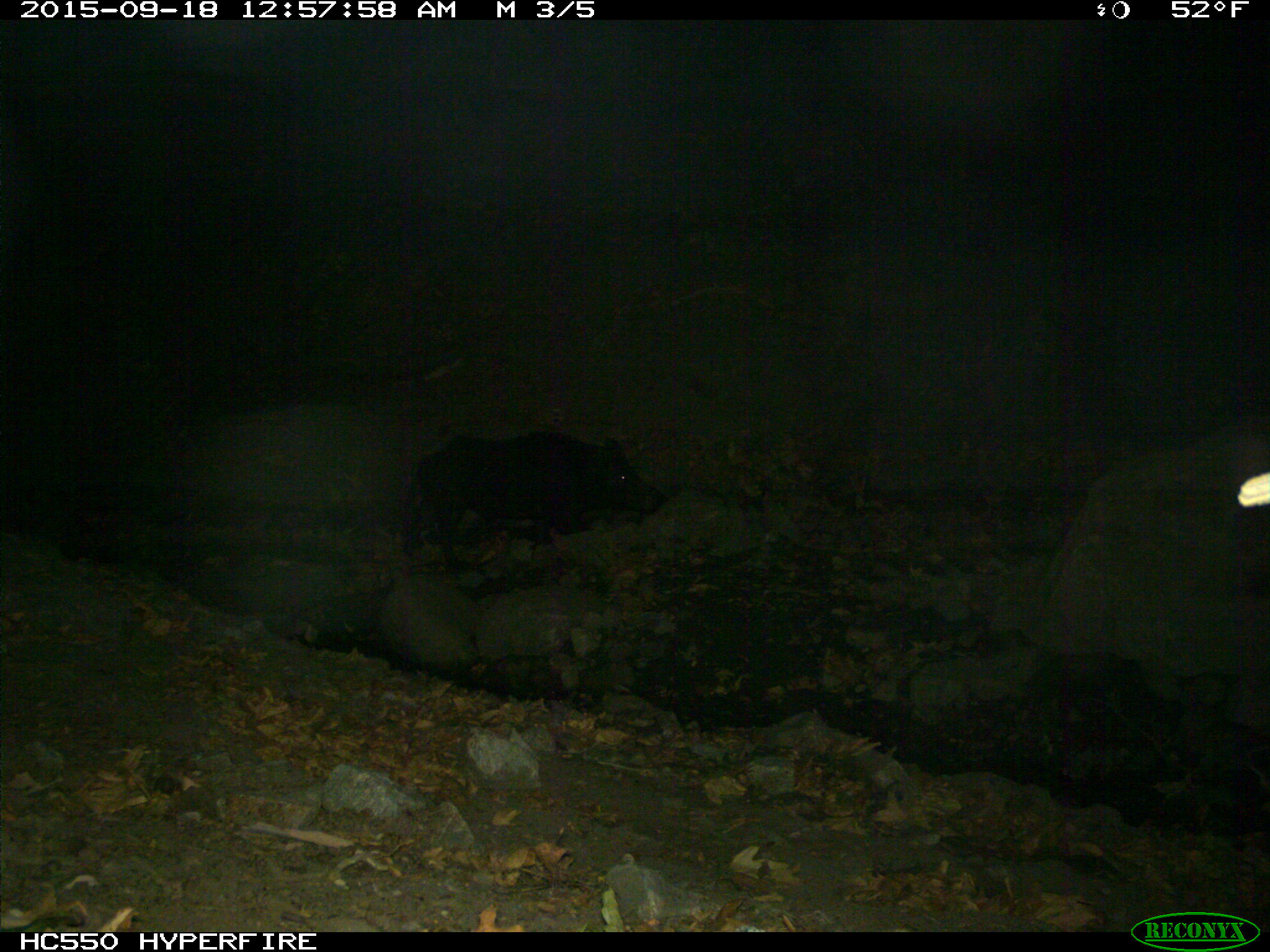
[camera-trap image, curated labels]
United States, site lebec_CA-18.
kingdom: Animalia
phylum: Chordata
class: Mammalia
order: Artiodactyla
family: Suidae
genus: Sus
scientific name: Sus scrofa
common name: wild boar